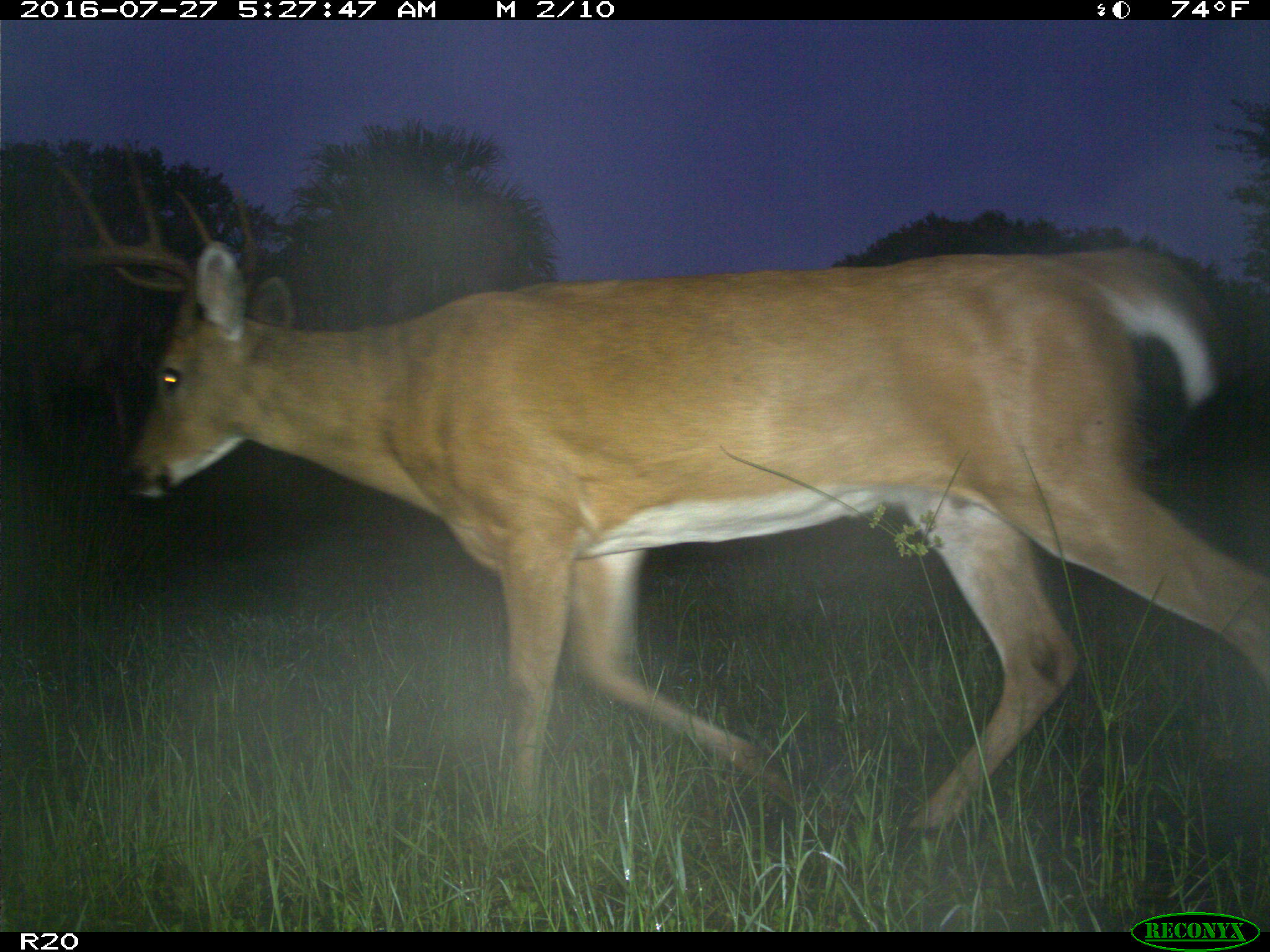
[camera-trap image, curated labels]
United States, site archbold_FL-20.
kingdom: Animalia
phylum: Chordata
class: Mammalia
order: Artiodactyla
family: Cervidae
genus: Odocoileus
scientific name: Odocoileus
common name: deer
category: unidentified deer